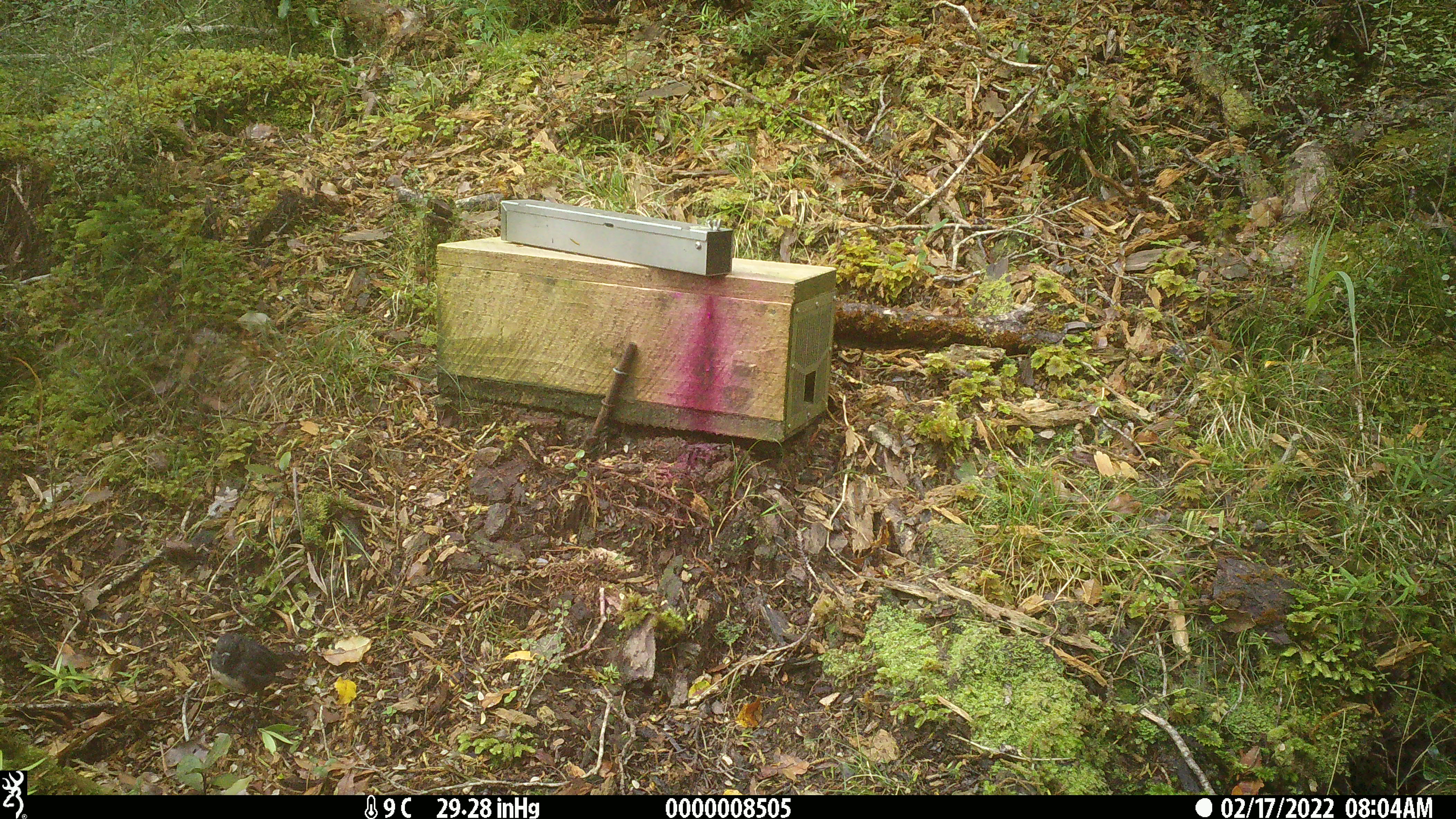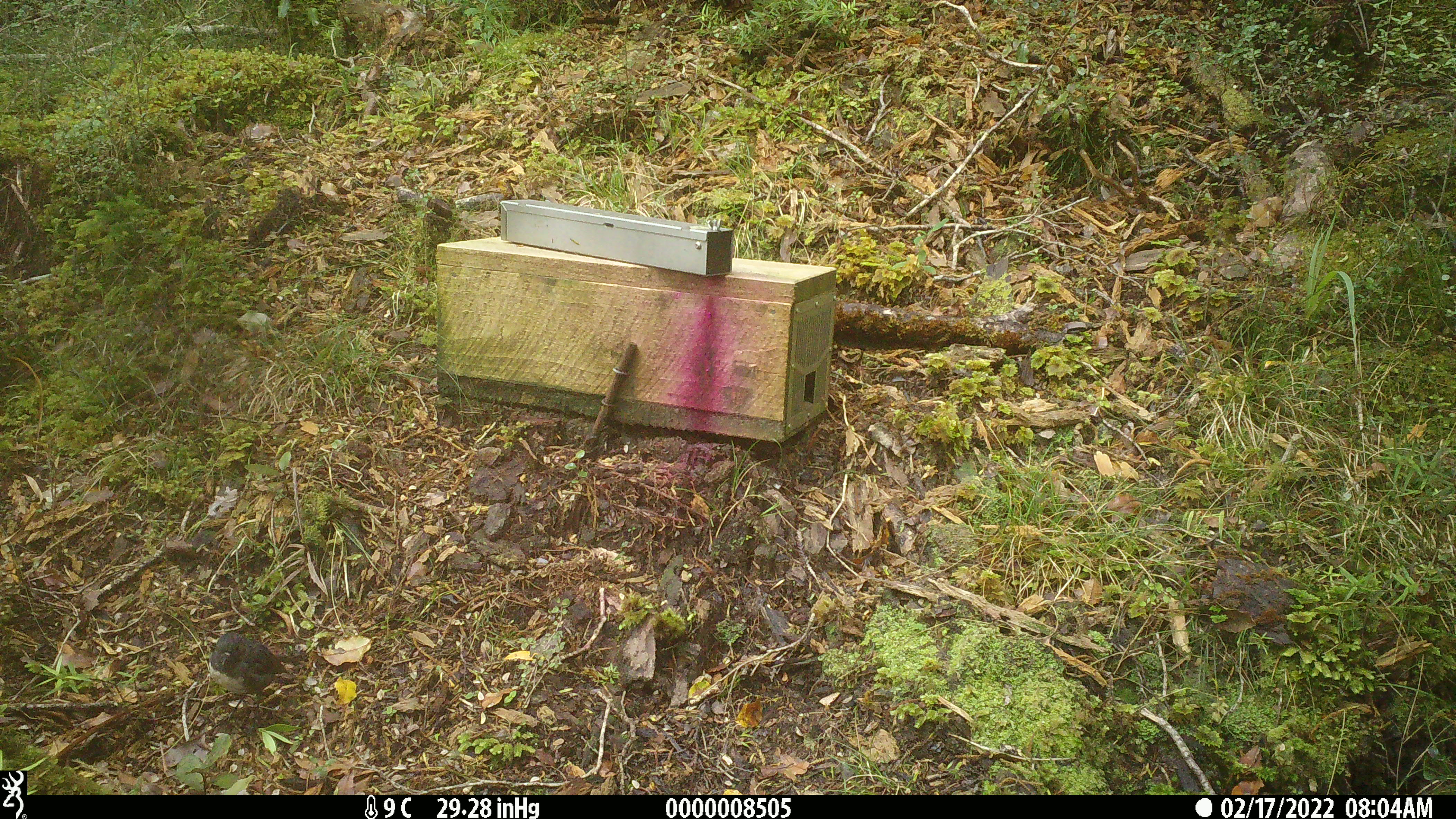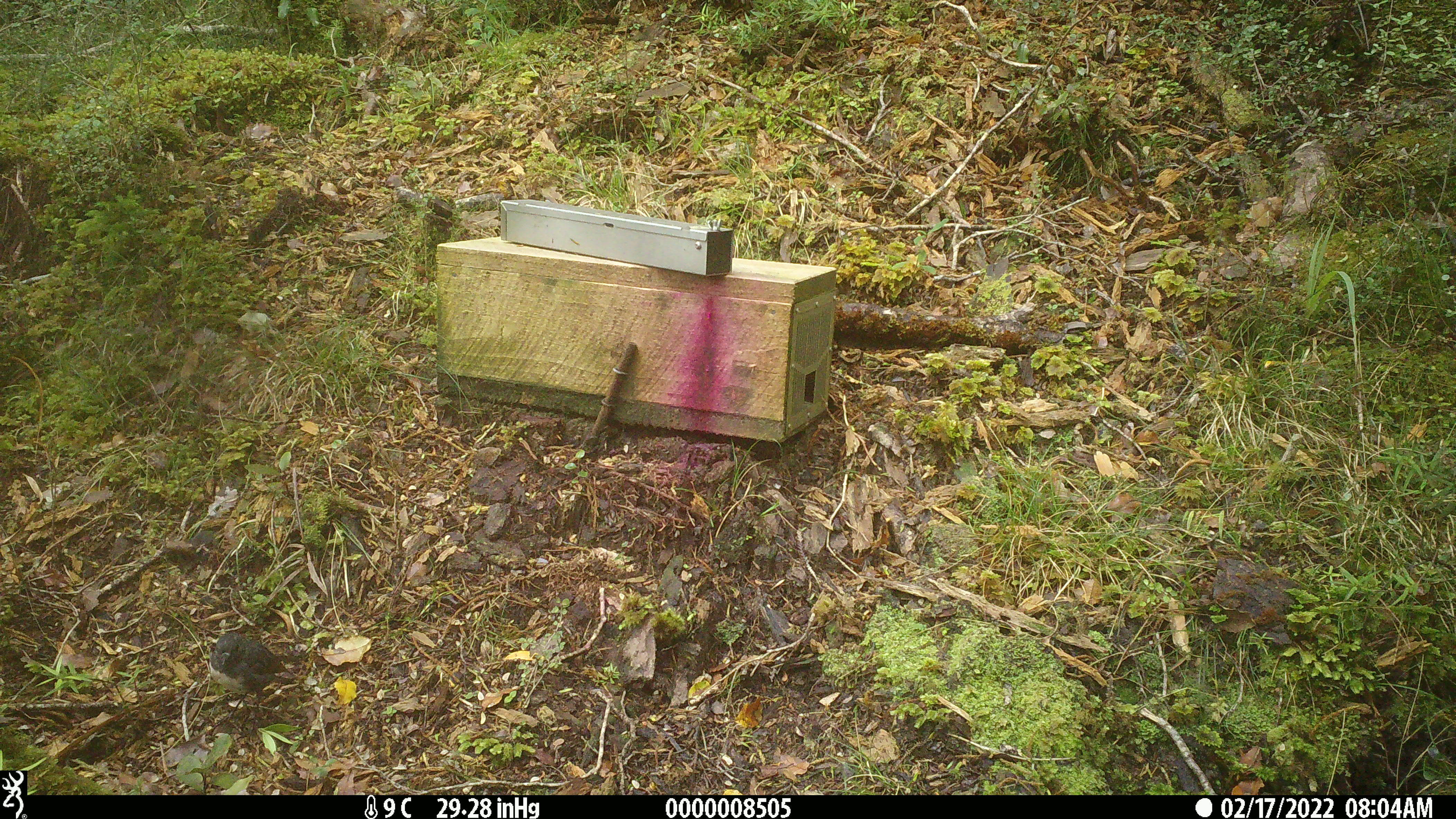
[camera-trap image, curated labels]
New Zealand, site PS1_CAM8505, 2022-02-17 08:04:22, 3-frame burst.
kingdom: Animalia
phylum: Chordata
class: Aves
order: Passeriformes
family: Petroicidae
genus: Petroica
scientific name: Petroica australis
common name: new zealand robin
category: robin